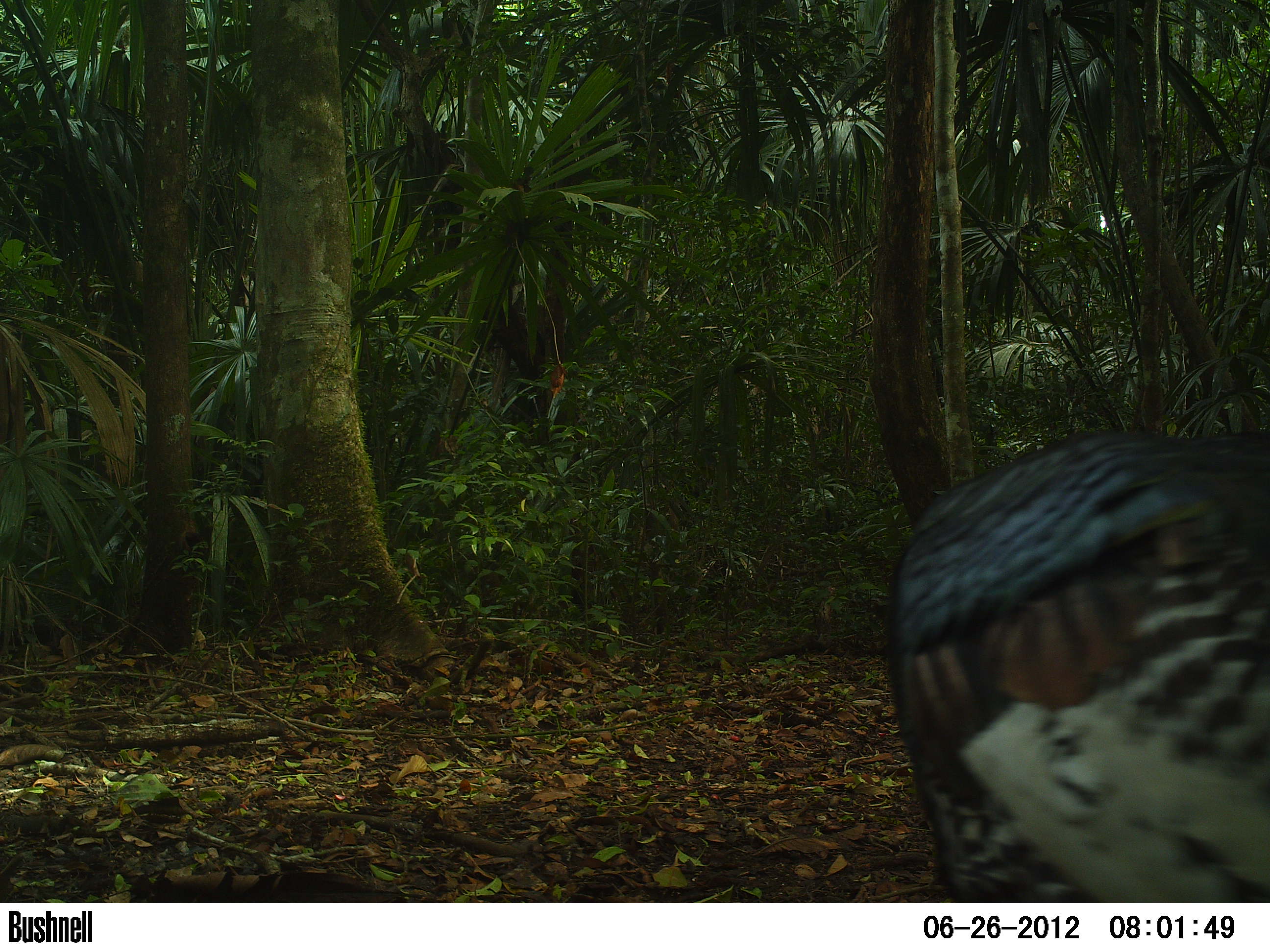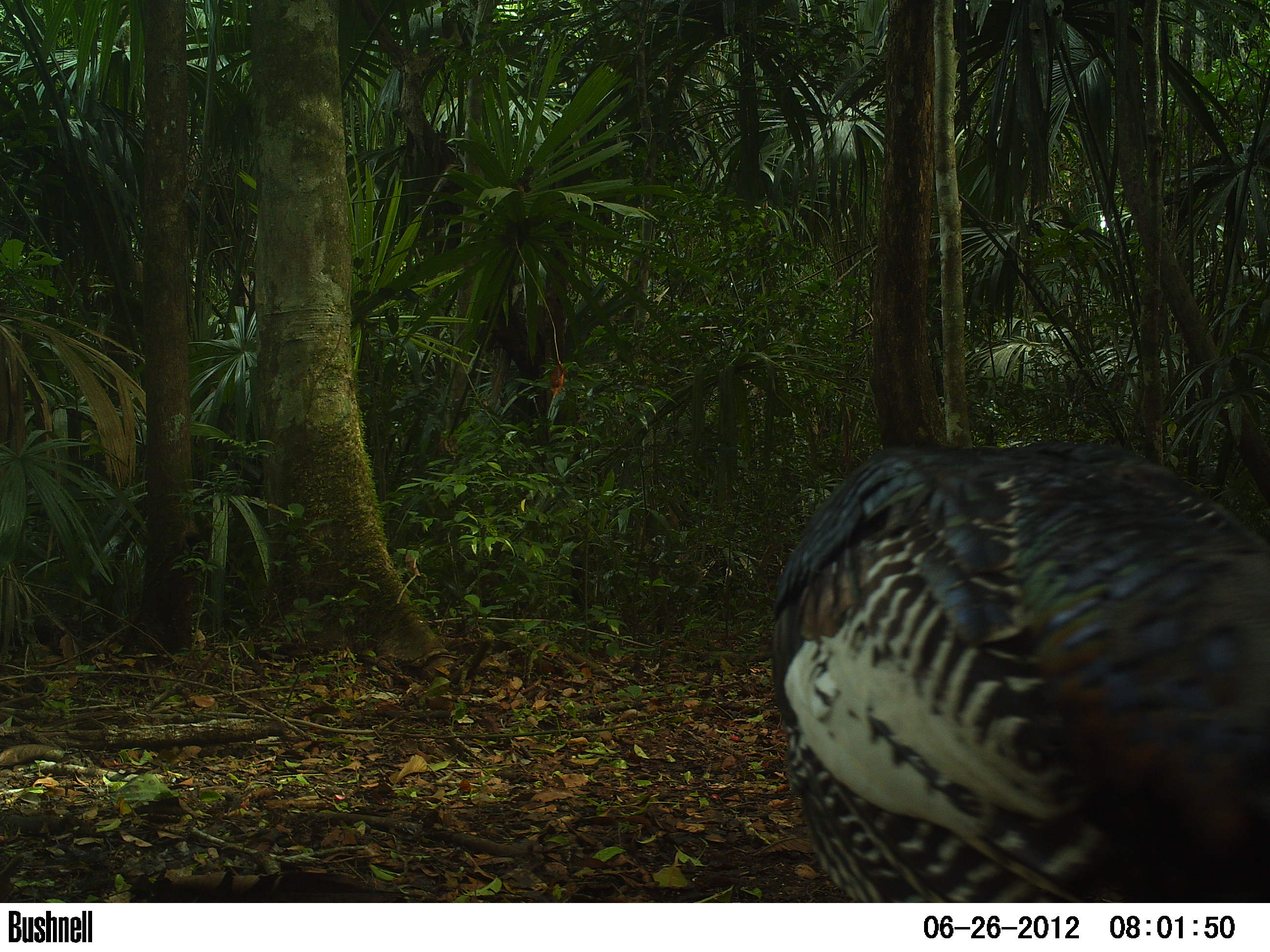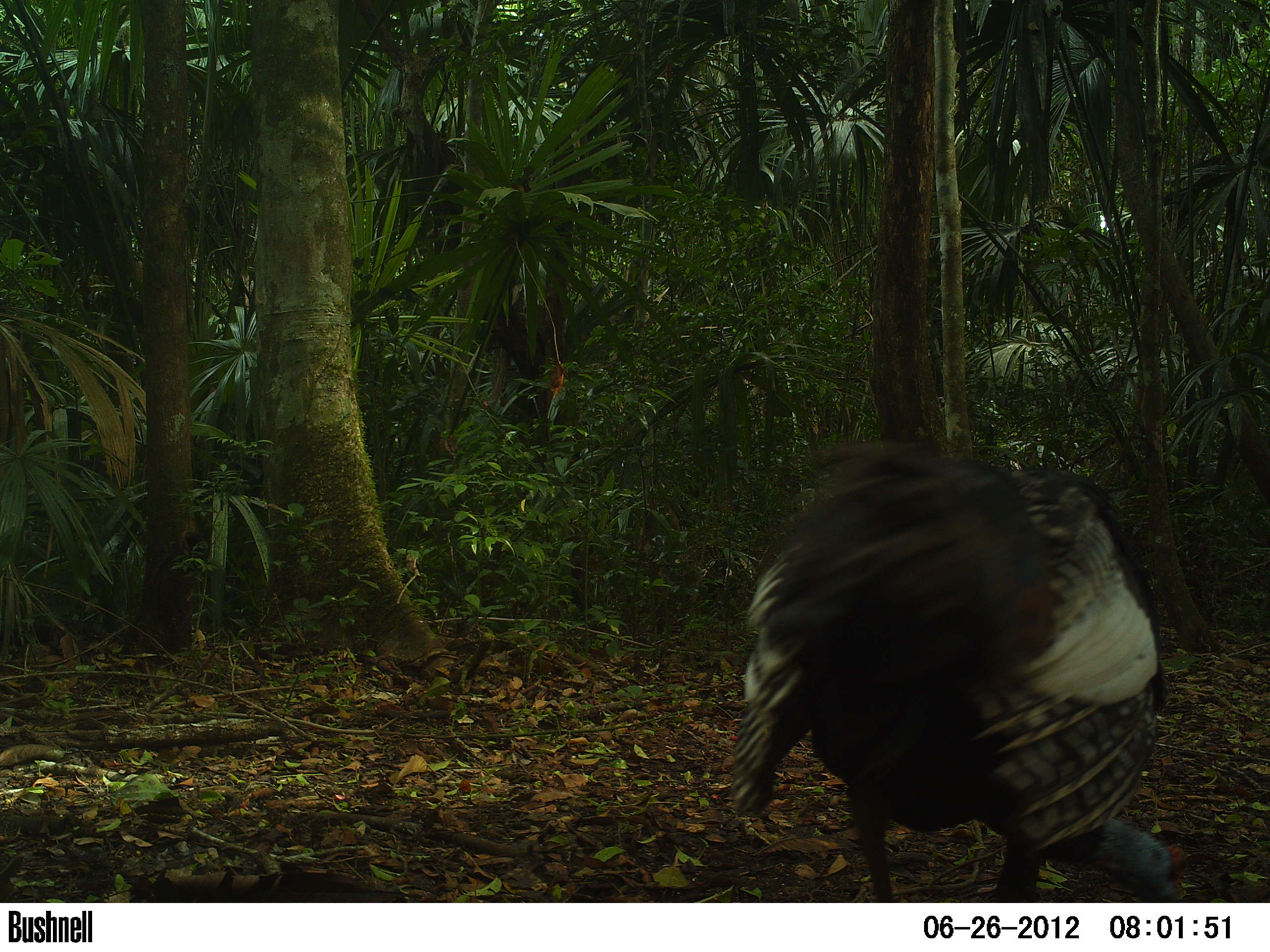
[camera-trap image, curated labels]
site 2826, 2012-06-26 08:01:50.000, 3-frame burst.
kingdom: Animalia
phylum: Chordata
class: Aves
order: Galliformes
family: Phasianidae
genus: Meleagris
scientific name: Meleagris ocellata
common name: ocellated turkey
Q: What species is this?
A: Meleagris ocellata (ocellated turkey).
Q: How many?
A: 1.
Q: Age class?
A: Adult.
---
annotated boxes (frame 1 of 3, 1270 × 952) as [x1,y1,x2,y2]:
meleagris ocellata: [885,426,1270,902]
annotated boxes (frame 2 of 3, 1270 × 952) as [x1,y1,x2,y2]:
meleagris ocellata: [768,437,1267,901]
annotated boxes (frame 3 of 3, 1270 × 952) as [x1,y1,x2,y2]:
meleagris ocellata: [723,439,1190,902]